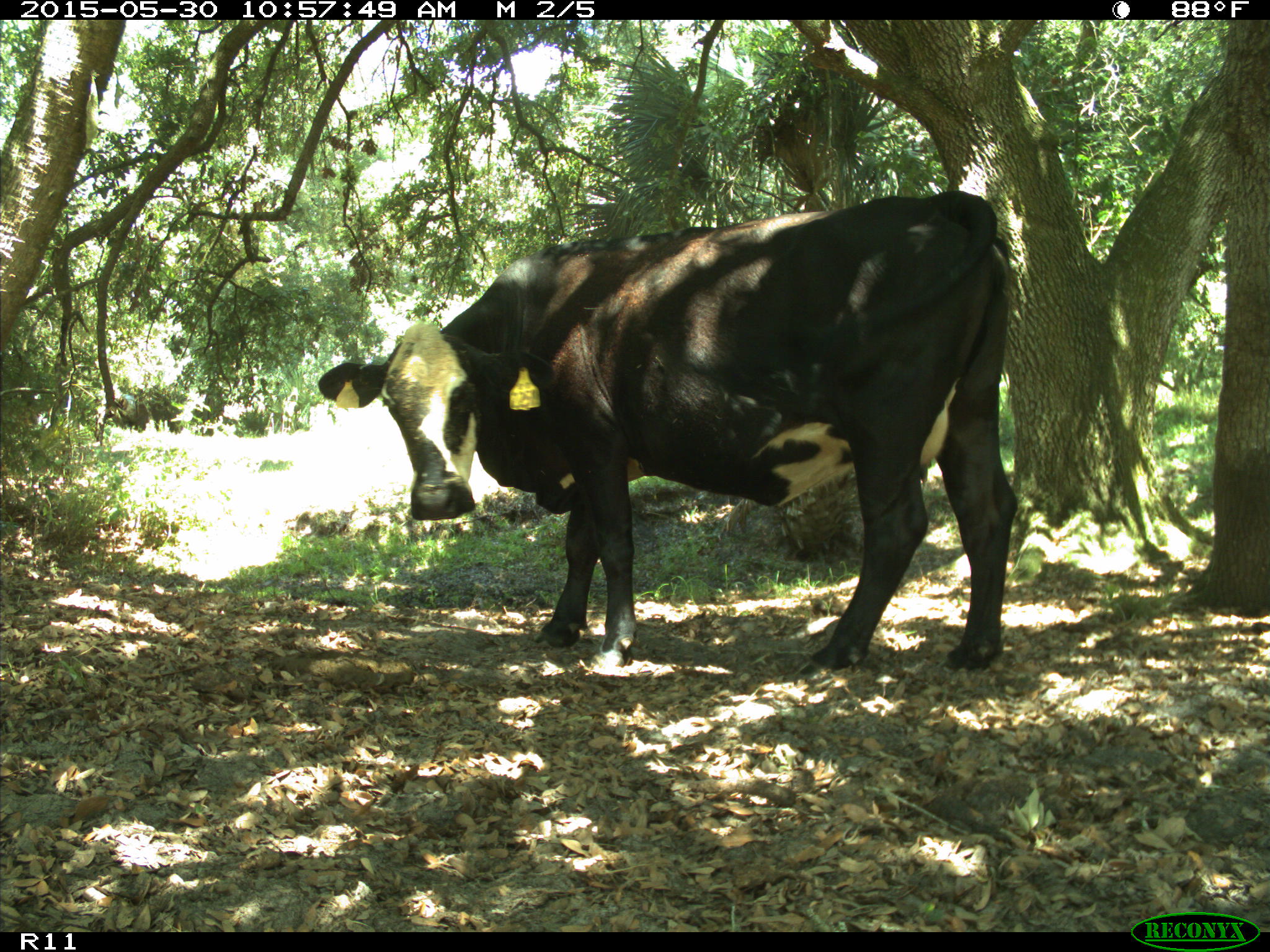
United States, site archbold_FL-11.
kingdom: Animalia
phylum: Chordata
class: Mammalia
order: Artiodactyla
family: Bovidae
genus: Bos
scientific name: Bos taurus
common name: domestic cow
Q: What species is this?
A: Bos taurus (domestic cow).